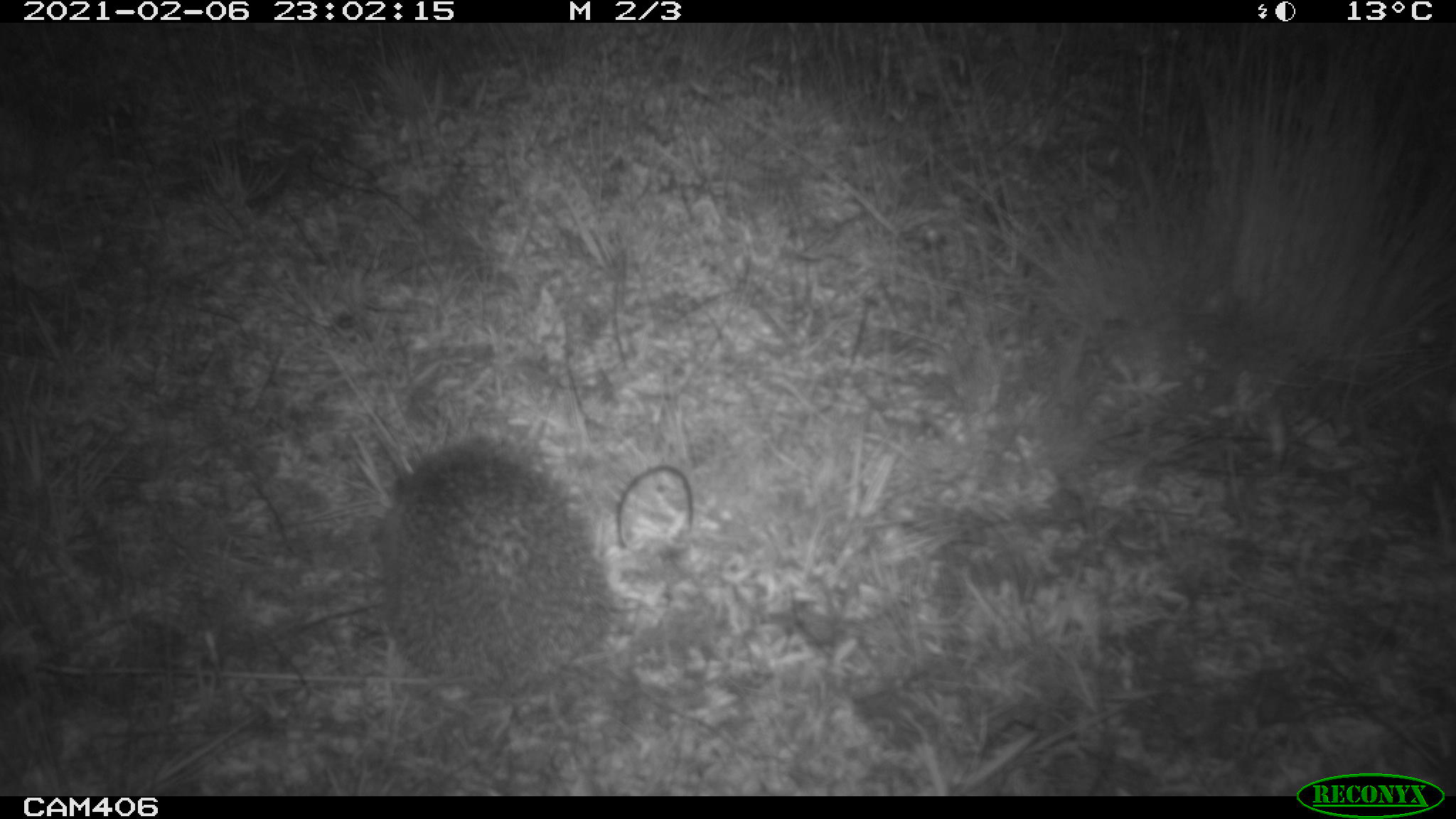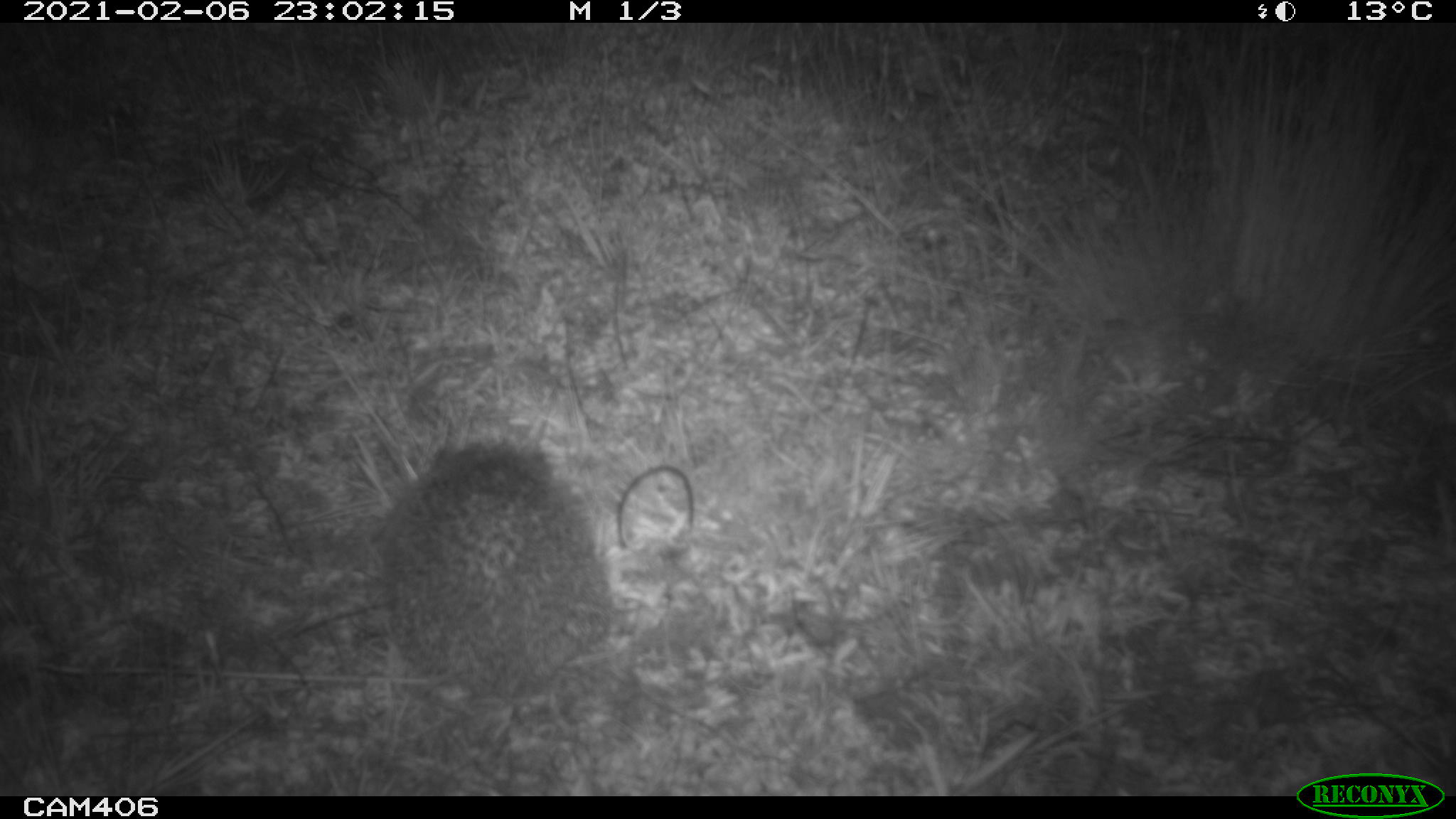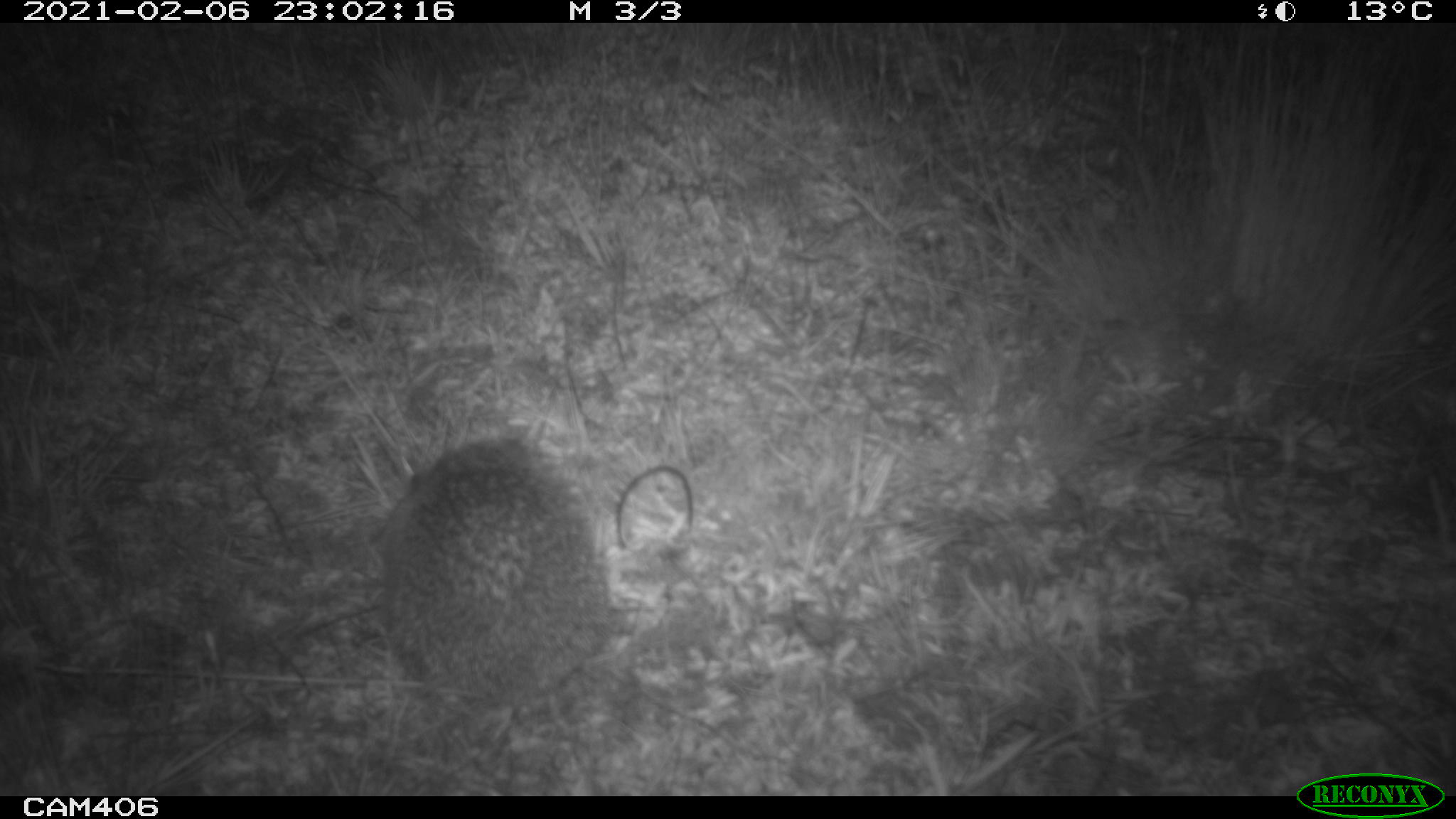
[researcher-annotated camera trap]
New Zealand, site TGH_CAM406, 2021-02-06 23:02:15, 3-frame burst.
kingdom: Animalia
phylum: Chordata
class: Mammalia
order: Eulipotyphla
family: Erinaceidae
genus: Erinaceus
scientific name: Erinaceus europaeus europaeus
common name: european hedgehog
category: hedgehog